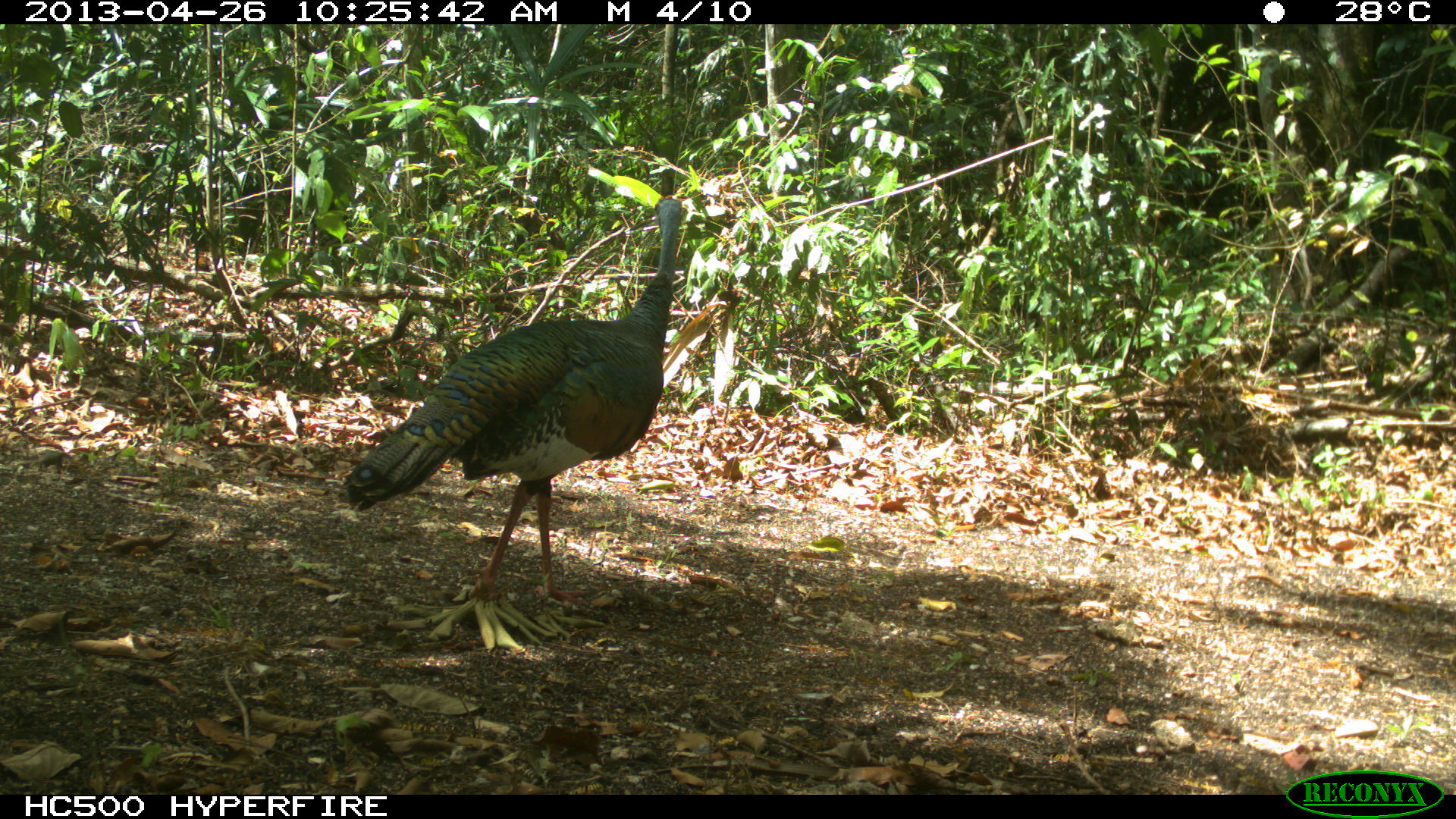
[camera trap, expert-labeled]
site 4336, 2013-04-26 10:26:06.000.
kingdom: Animalia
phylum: Chordata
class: Aves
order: Galliformes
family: Phasianidae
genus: Meleagris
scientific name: Meleagris ocellata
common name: ocellated turkey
Meleagris ocellata (ocellated turkey), count 1.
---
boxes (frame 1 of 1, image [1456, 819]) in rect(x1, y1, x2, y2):
meleagris ocellata: rect(340, 194, 683, 605)